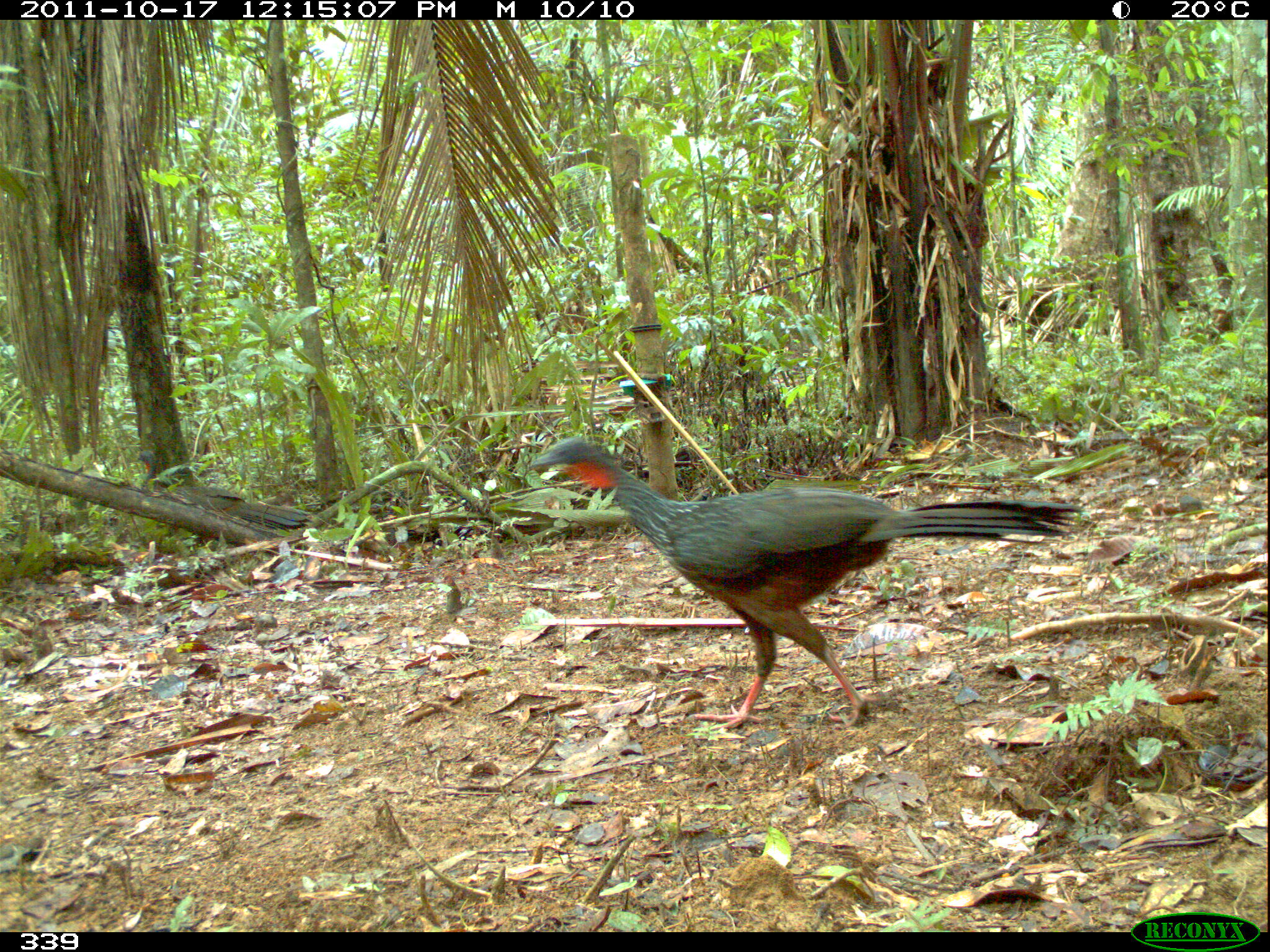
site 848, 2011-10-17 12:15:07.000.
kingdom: Animalia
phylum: Chordata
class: Aves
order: Galliformes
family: Cracidae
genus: Penelope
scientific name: Penelope jacquacu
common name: spix's guan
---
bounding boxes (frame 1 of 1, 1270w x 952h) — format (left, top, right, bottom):
penelope jacquacu: (528, 434, 1085, 732)